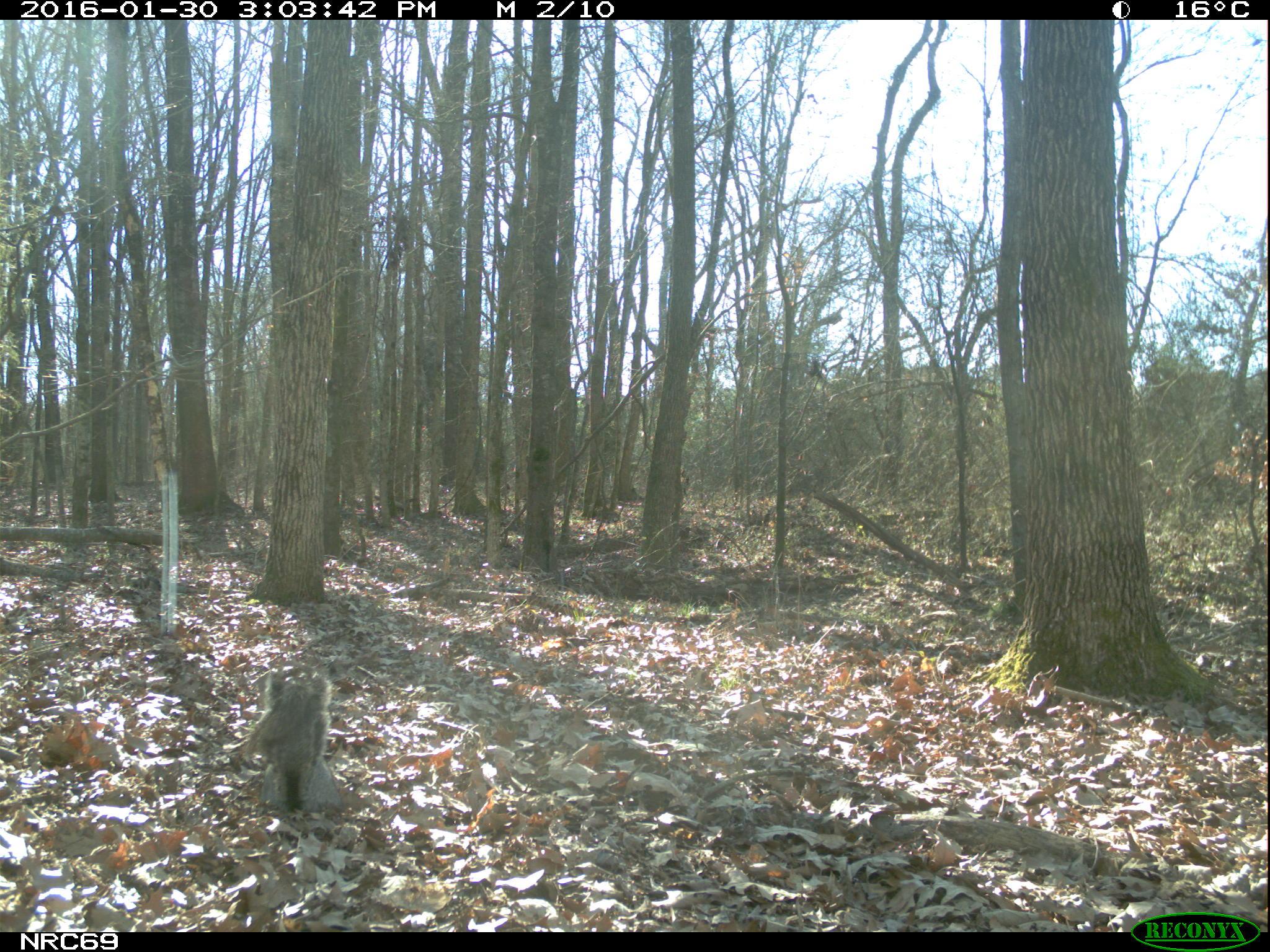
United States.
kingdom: Animalia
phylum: Chordata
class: Mammalia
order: Rodentia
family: Sciuridae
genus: Sciurus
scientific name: Sciurus niger cinereus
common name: eastern fox squirrel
Eastern Fox Squirrel (Sciurus niger cinereus).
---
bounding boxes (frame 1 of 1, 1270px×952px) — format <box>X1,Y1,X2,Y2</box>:
Eastern Fox Squirrel: <box>226,661,360,819</box>